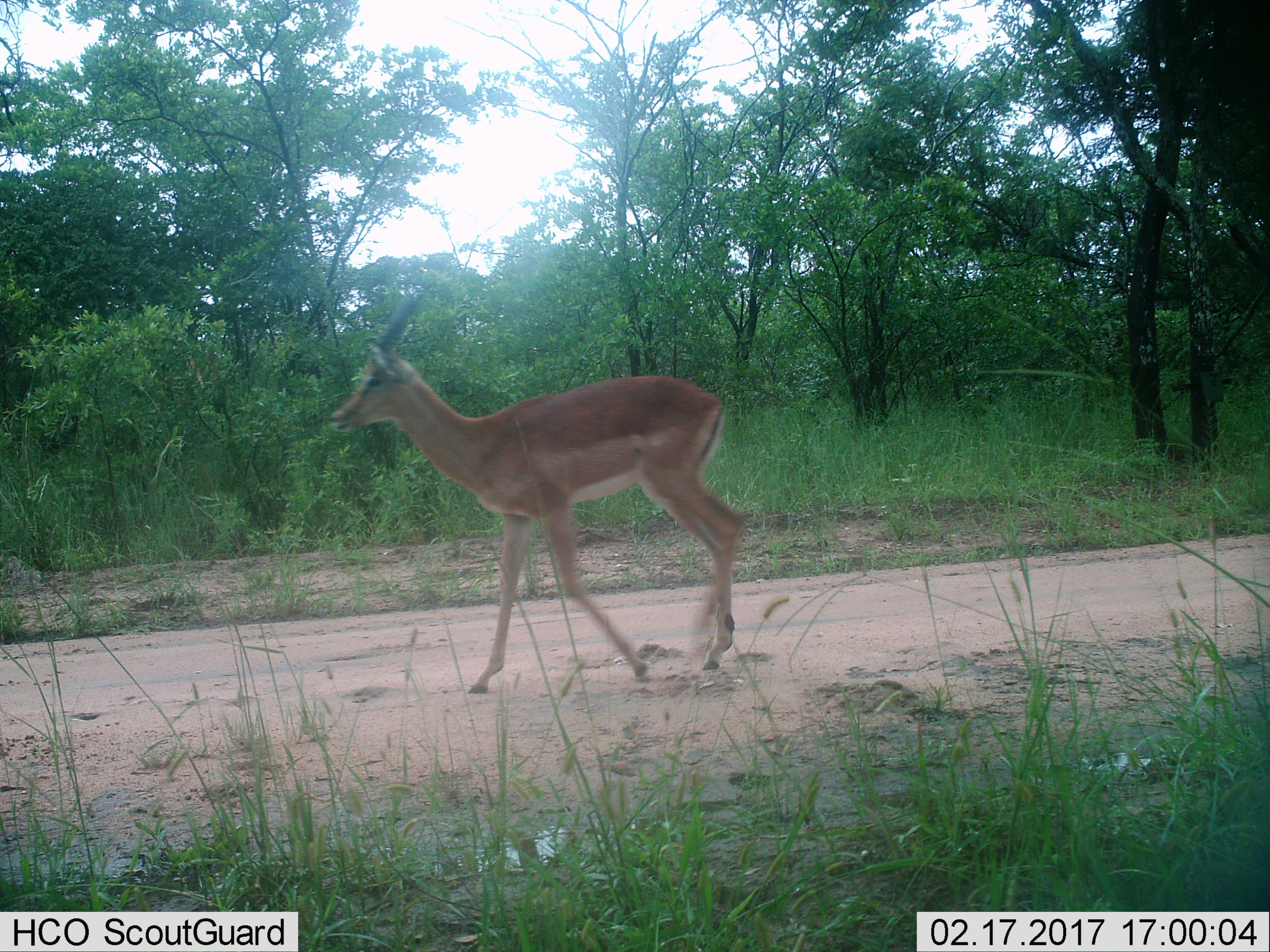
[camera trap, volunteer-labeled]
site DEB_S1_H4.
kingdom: Animalia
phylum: Chordata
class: Mammalia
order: Artiodactyla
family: Bovidae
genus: Aepyceros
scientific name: Aepyceros melampus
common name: impala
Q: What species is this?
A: Impala (Aepyceros melampus).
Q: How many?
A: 1.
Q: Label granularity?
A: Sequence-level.